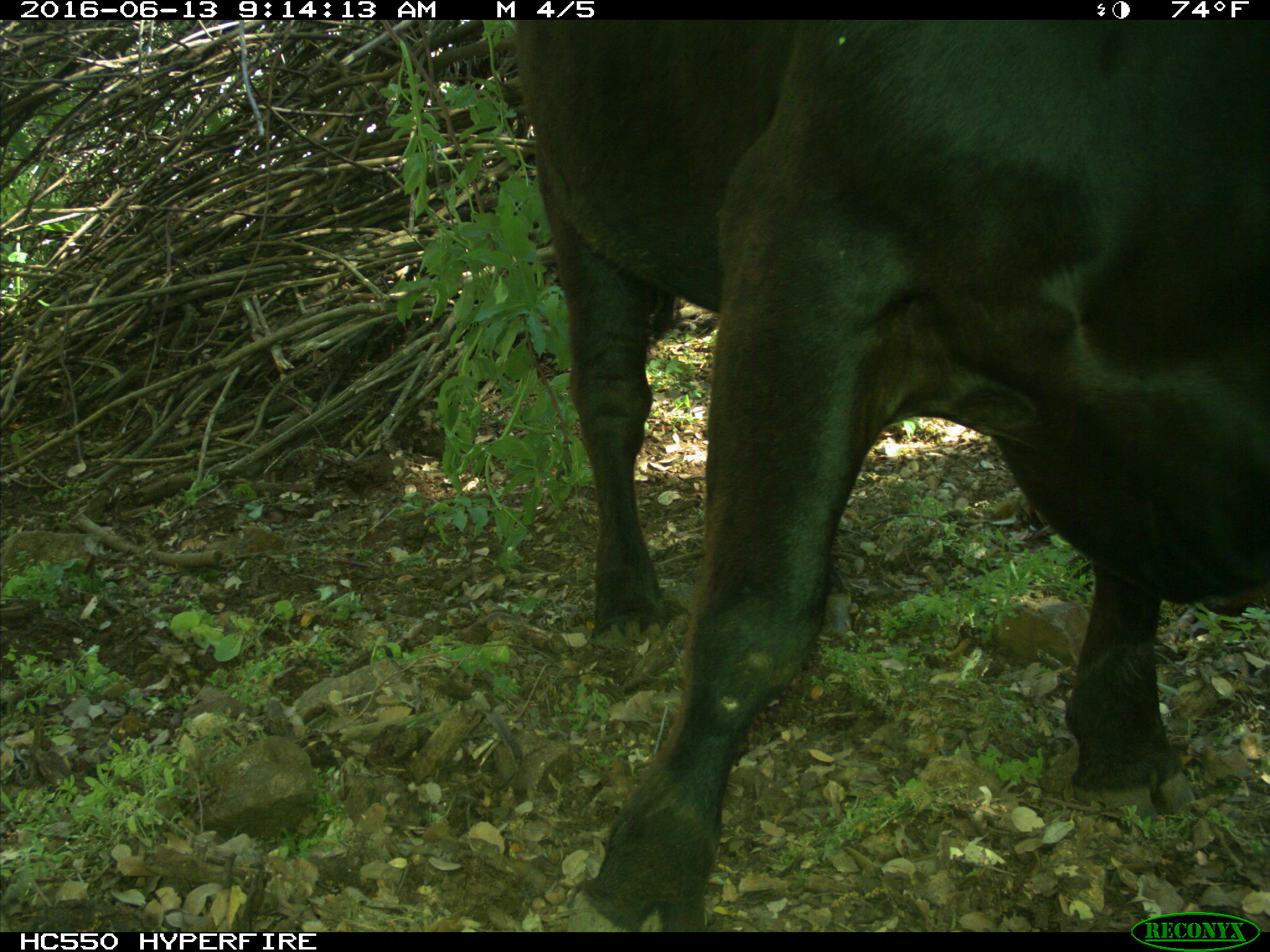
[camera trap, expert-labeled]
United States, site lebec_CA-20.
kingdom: Animalia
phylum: Chordata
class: Mammalia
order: Artiodactyla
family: Bovidae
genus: Bos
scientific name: Bos taurus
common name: domestic cow